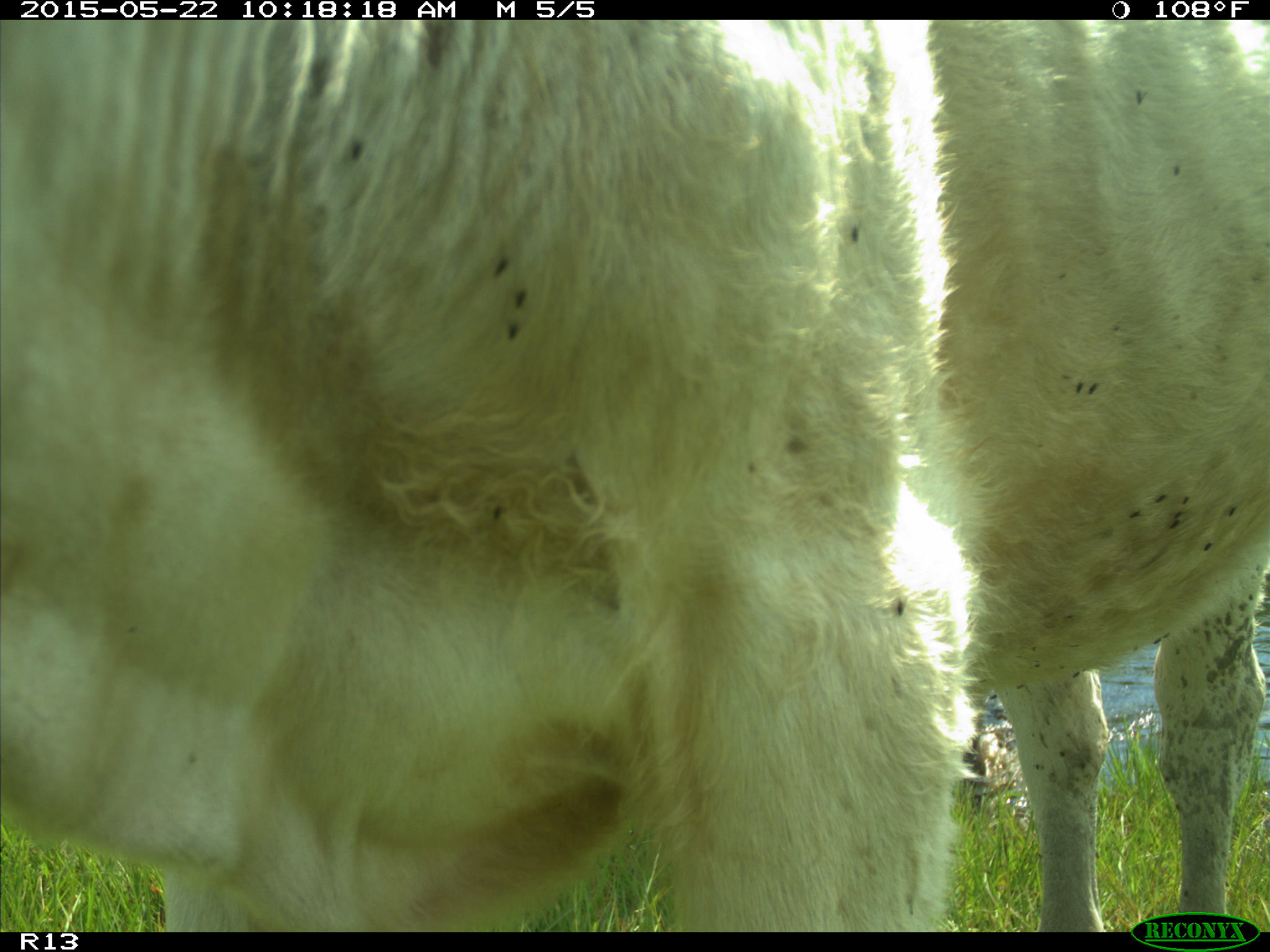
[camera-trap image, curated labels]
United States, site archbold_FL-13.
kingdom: Animalia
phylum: Chordata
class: Mammalia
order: Artiodactyla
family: Bovidae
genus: Bos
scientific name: Bos taurus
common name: domestic cow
Bos taurus (domestic cow).